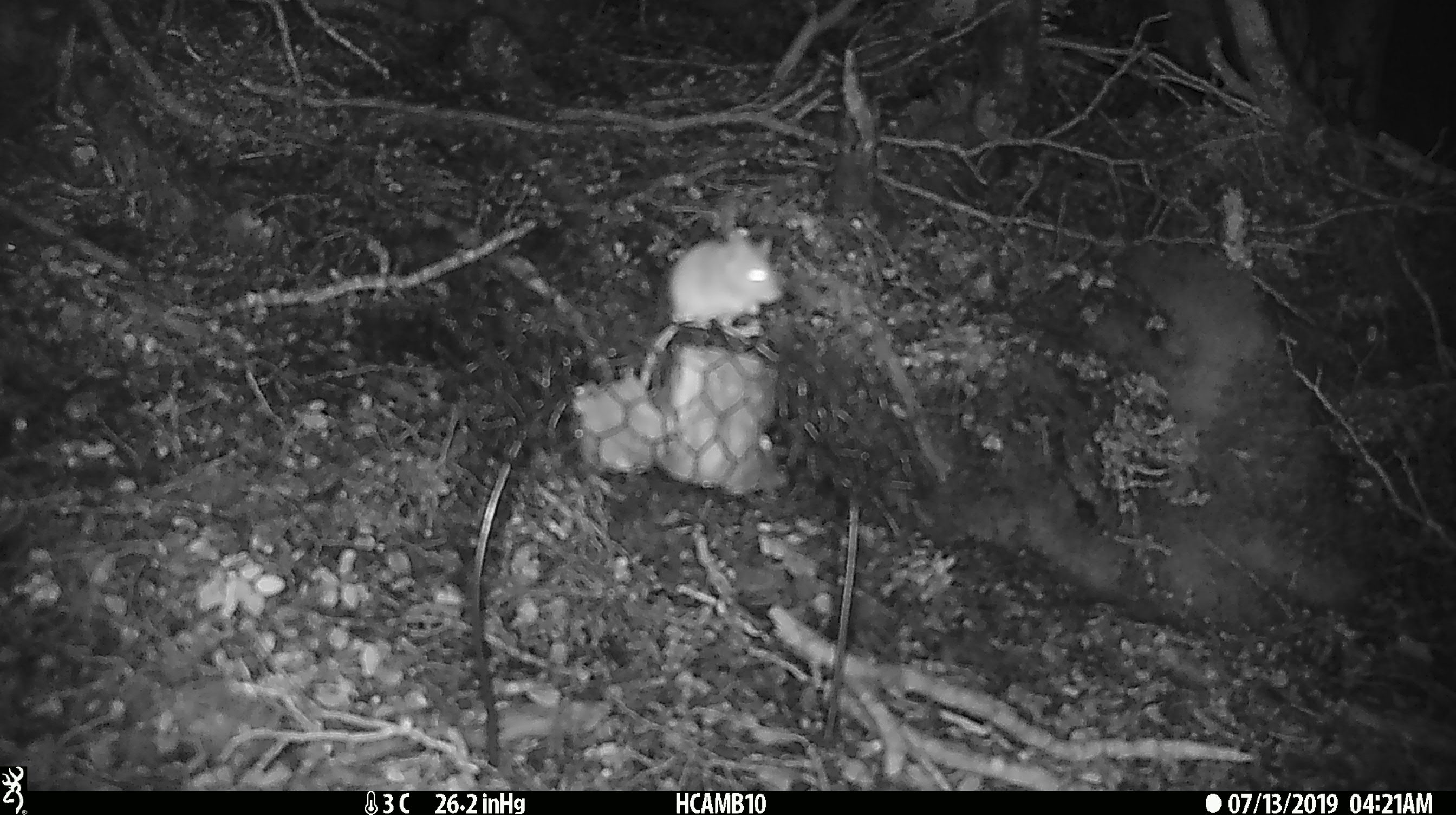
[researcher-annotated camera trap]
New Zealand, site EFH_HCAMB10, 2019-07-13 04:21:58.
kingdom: Animalia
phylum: Chordata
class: Mammalia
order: Rodentia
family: Muridae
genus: Mus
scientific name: Mus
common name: mouse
Mouse (Mus).